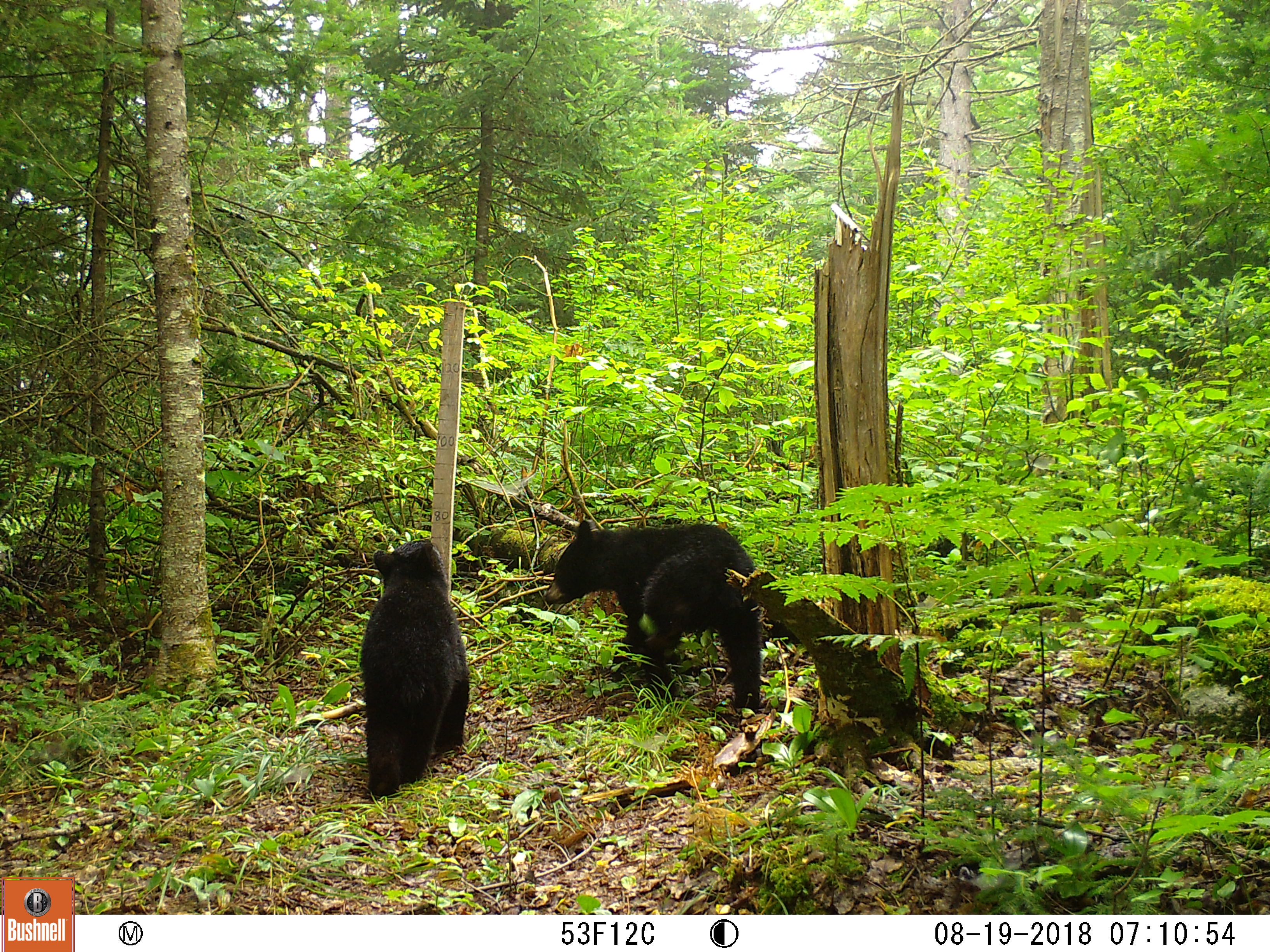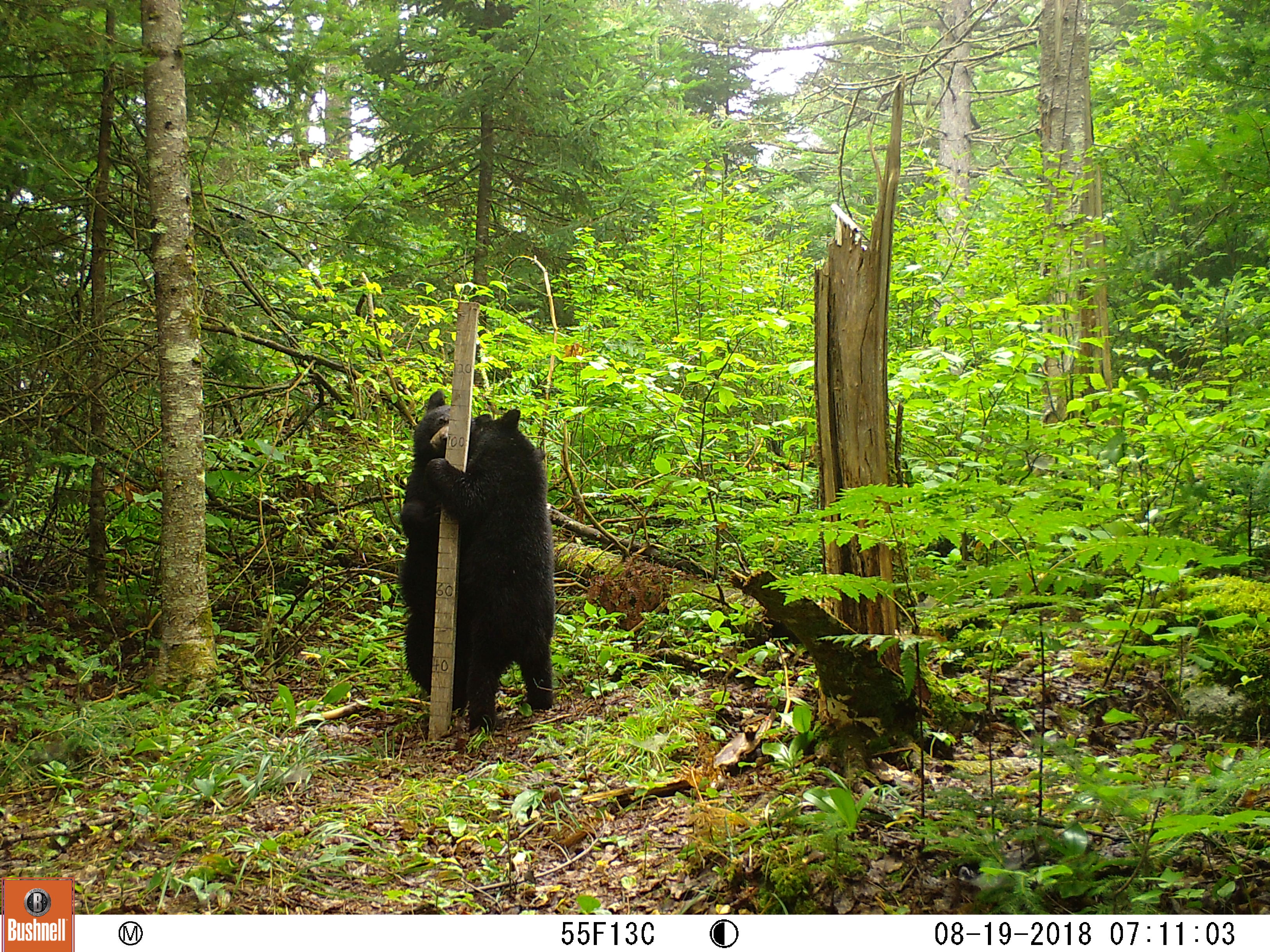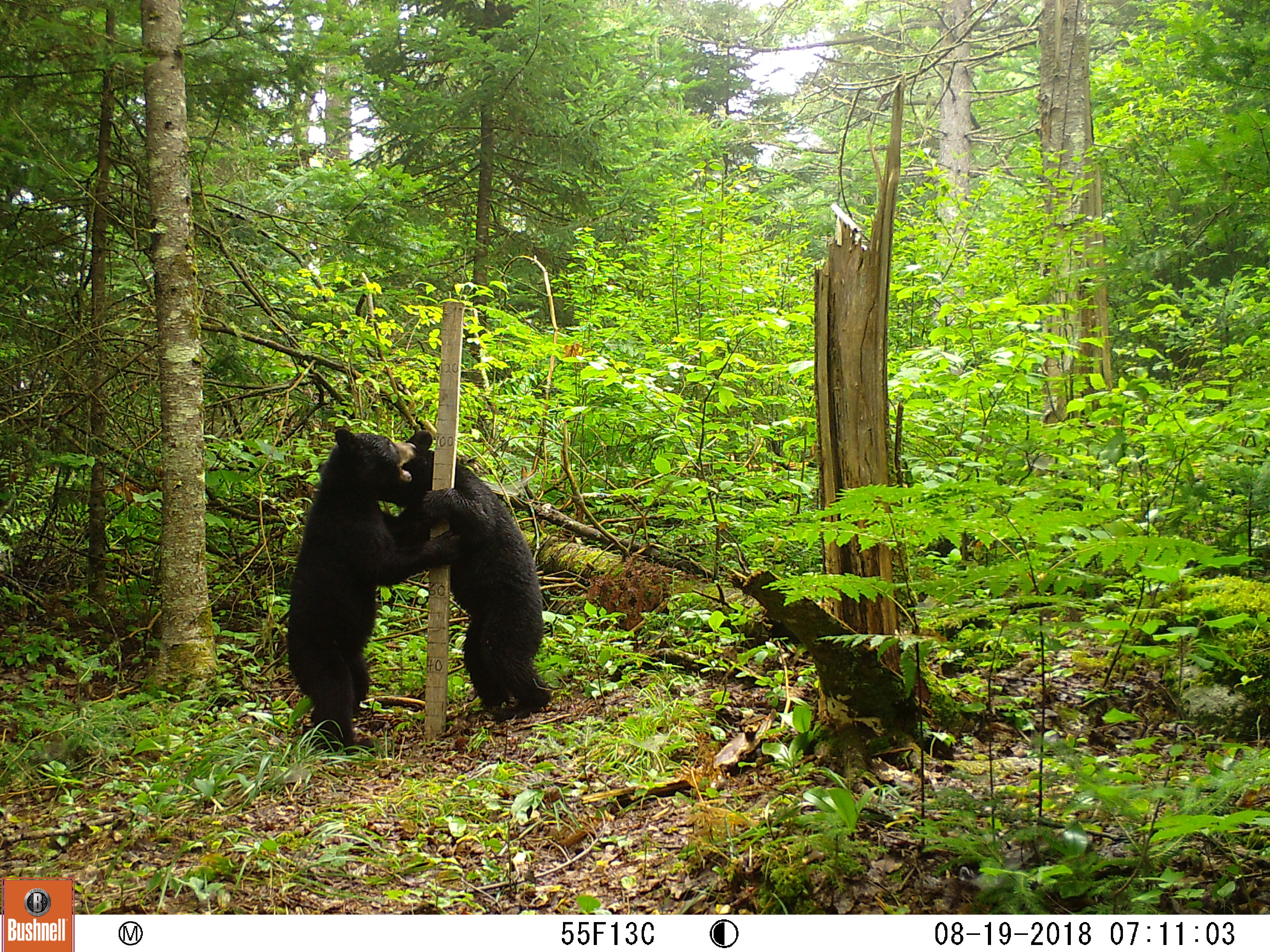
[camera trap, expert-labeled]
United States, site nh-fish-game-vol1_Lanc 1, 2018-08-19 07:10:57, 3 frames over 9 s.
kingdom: Animalia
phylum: Chordata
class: Mammalia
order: Carnivora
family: Ursidae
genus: Ursus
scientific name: Ursus americanus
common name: black bear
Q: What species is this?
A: Black bear (Ursus americanus).